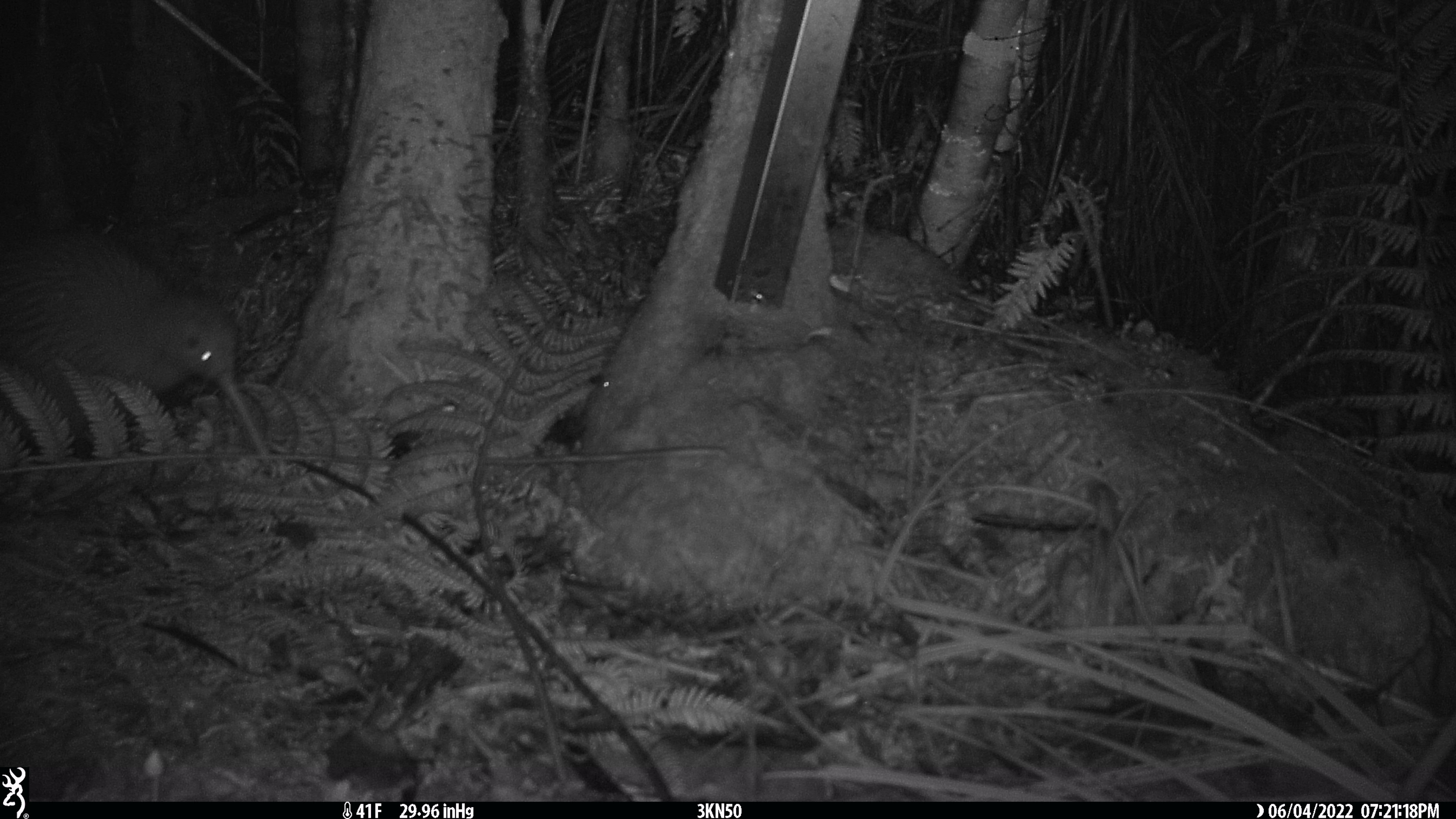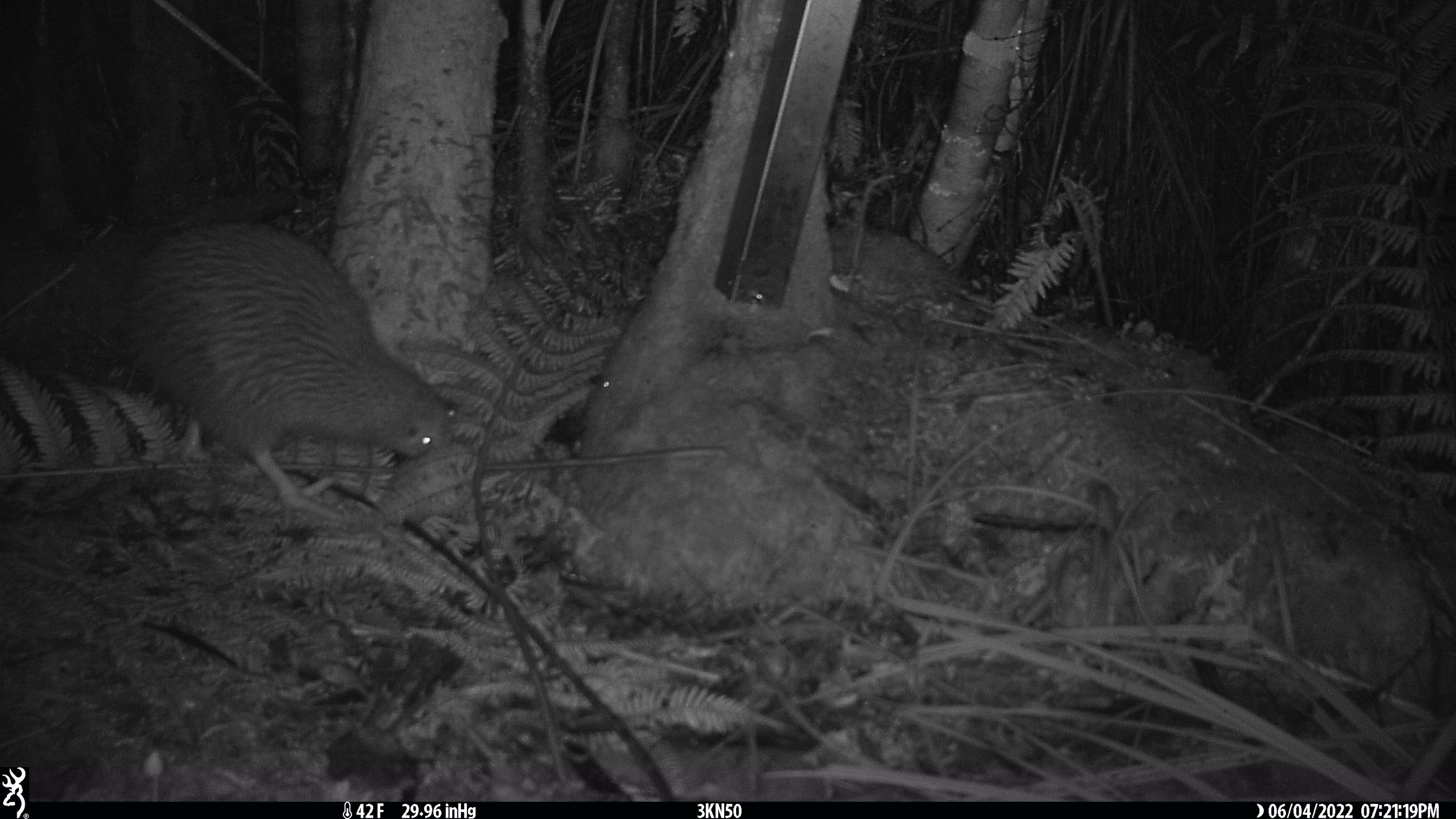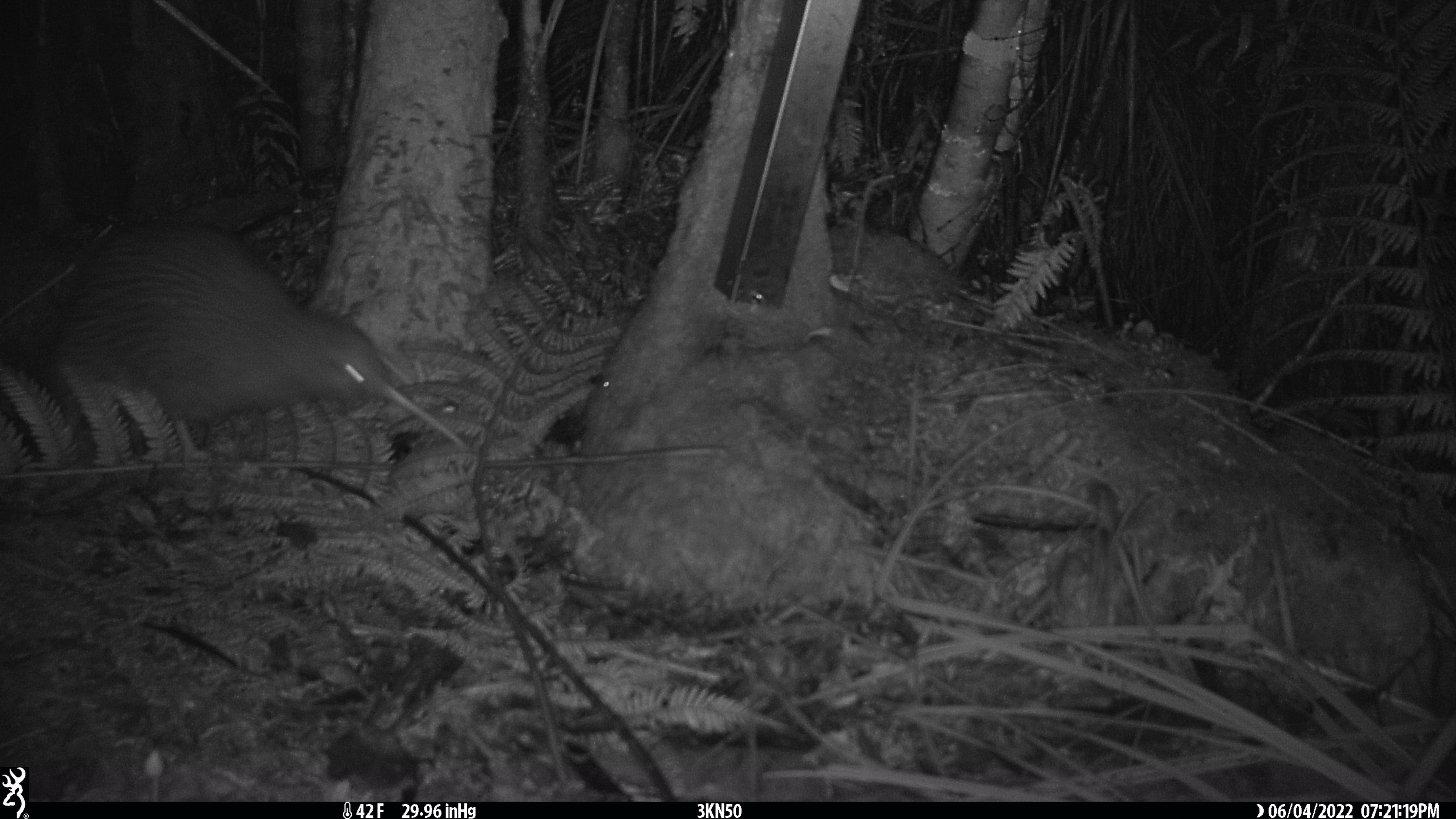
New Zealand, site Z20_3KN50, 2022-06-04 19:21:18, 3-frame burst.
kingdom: Animalia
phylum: Chordata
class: Aves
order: Apterygiformes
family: Apterygidae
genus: Apteryx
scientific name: Apteryx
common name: kiwi